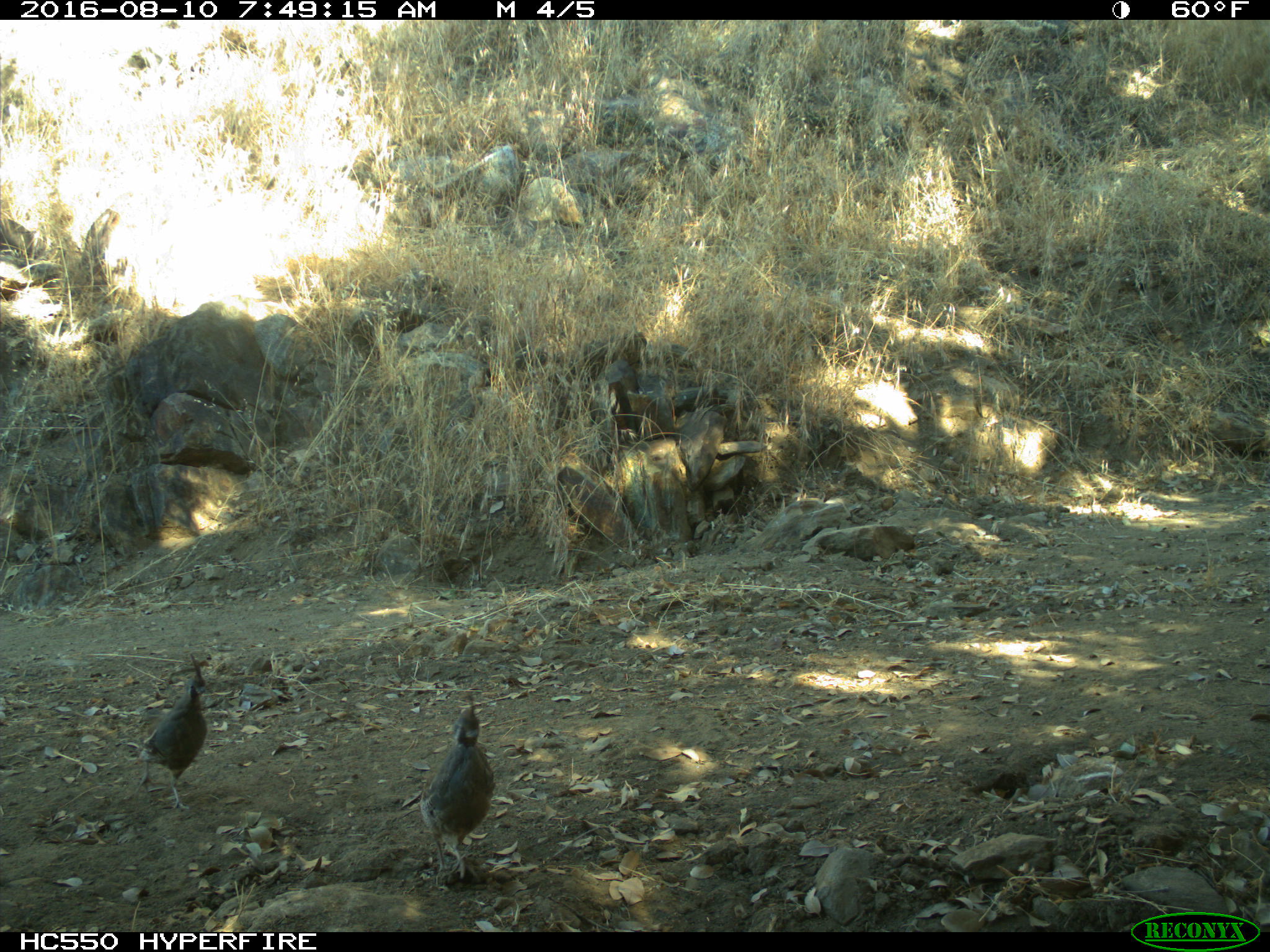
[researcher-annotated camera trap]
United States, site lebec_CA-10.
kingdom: Animalia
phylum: Chordata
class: Aves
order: Galliformes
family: Odontophoridae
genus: Callipepla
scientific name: Callipepla californica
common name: california quail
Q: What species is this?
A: Callipepla californica (california quail).